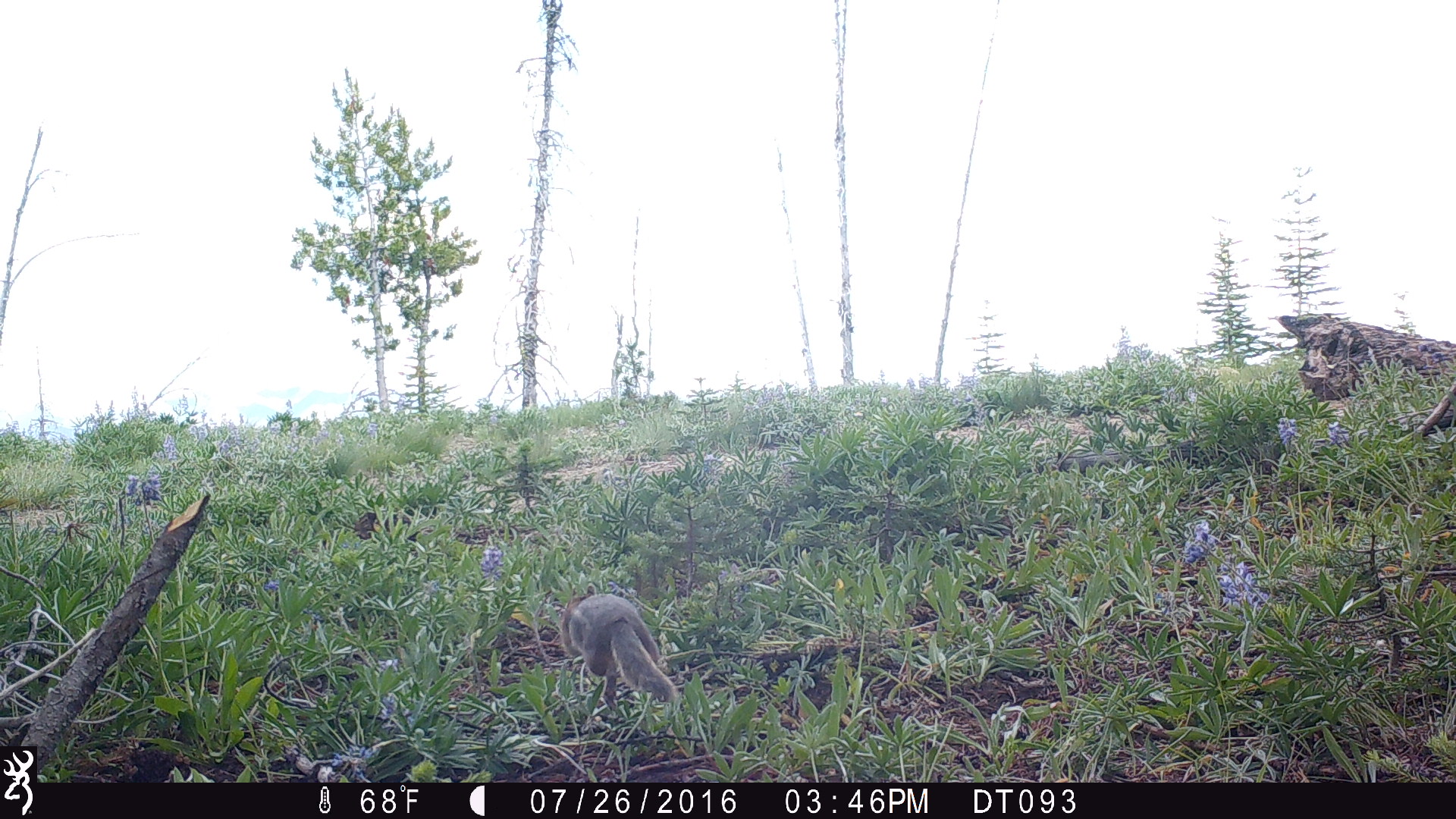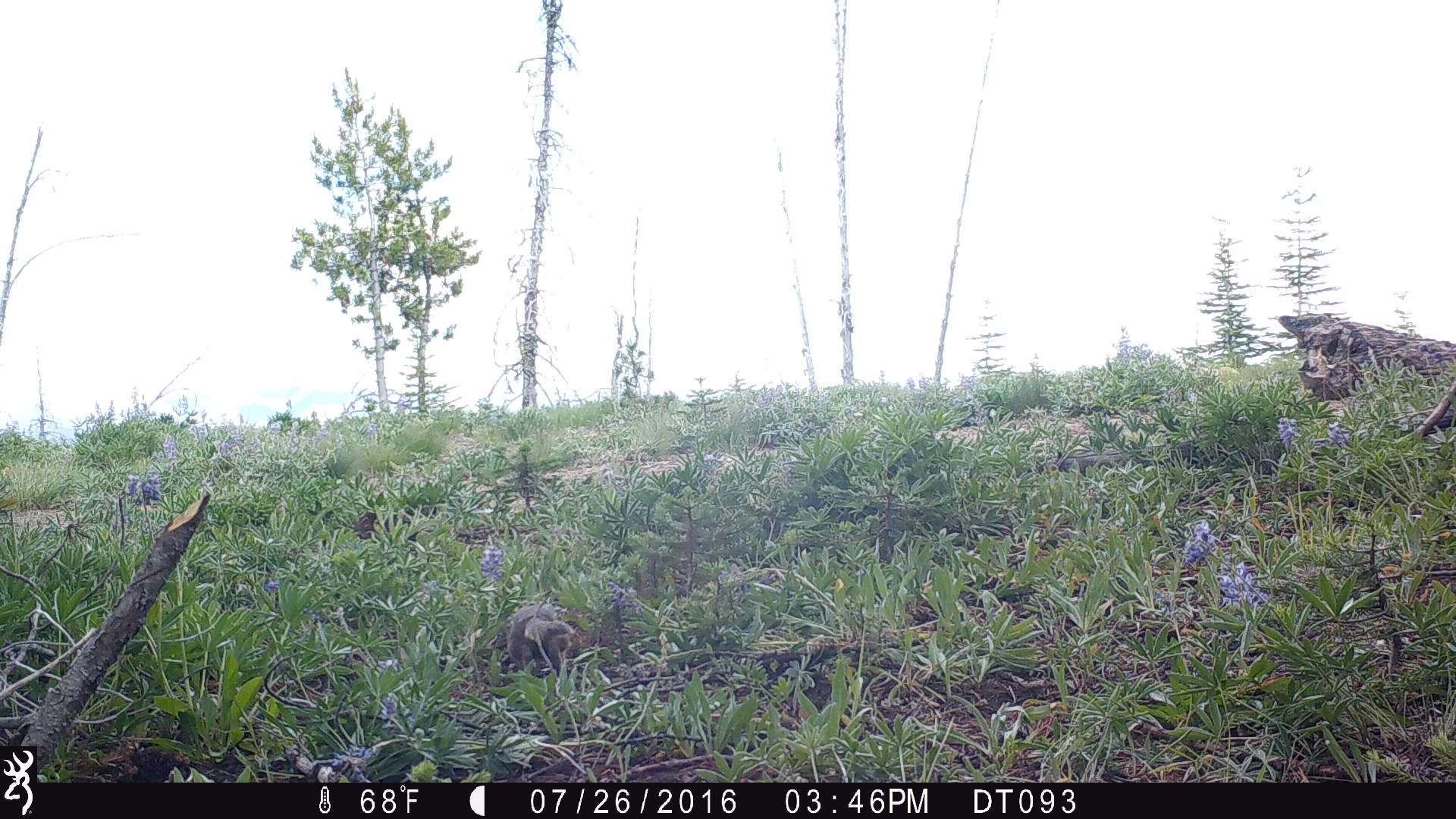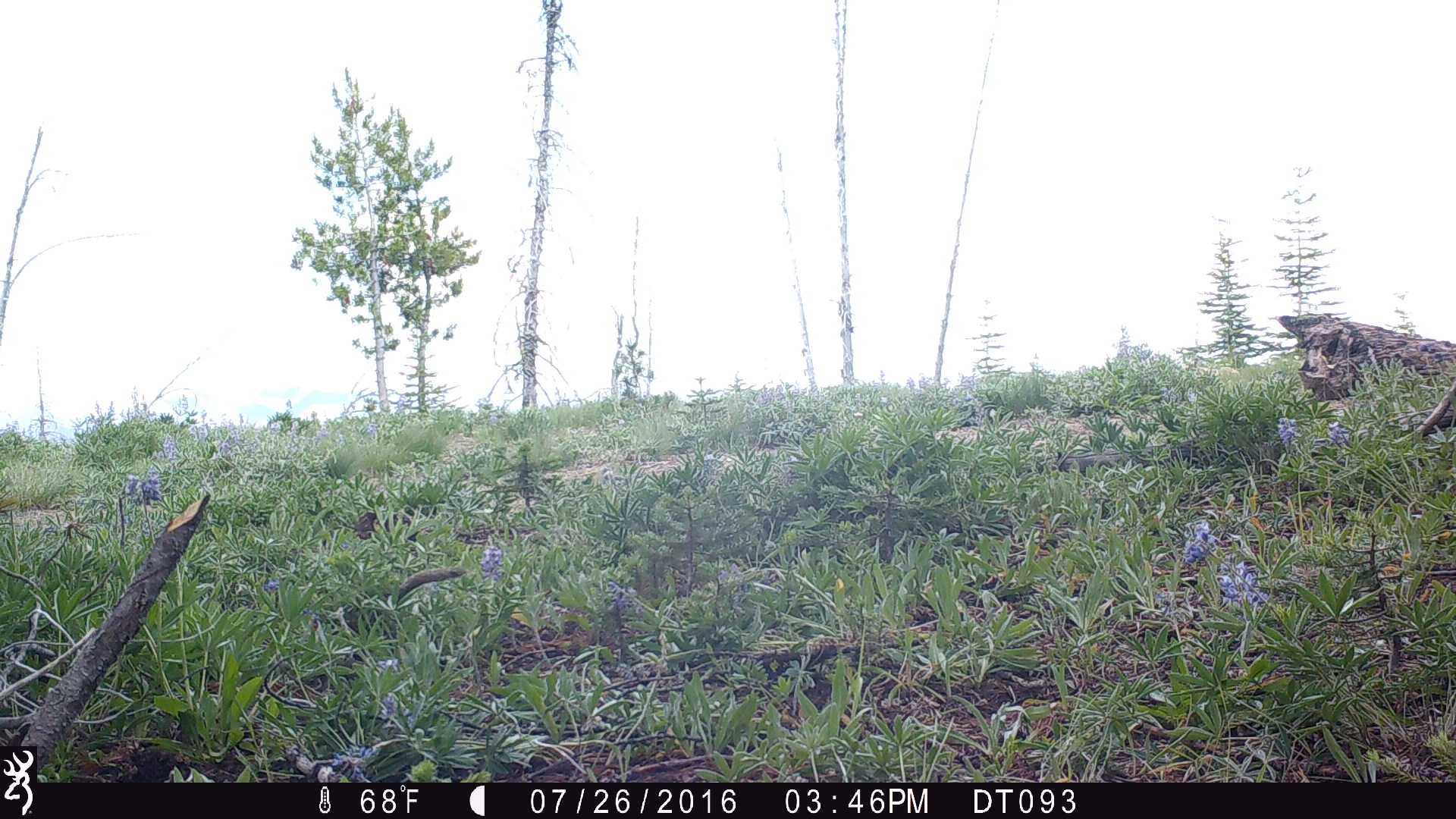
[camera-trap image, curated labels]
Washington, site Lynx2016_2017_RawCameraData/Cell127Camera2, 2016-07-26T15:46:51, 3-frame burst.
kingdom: Animalia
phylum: Chordata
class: Mammalia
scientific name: Mammalia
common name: small mammal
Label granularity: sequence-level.